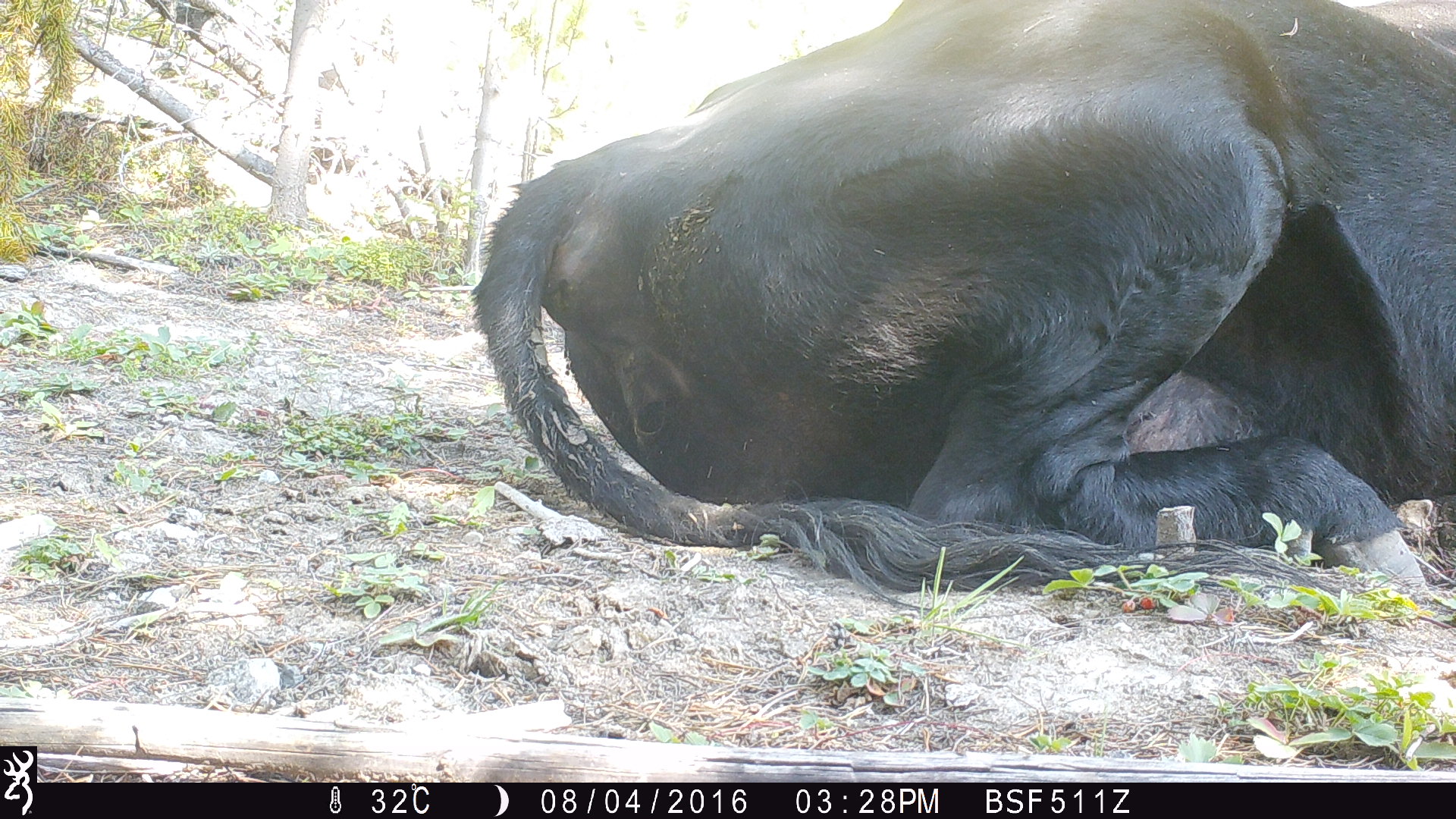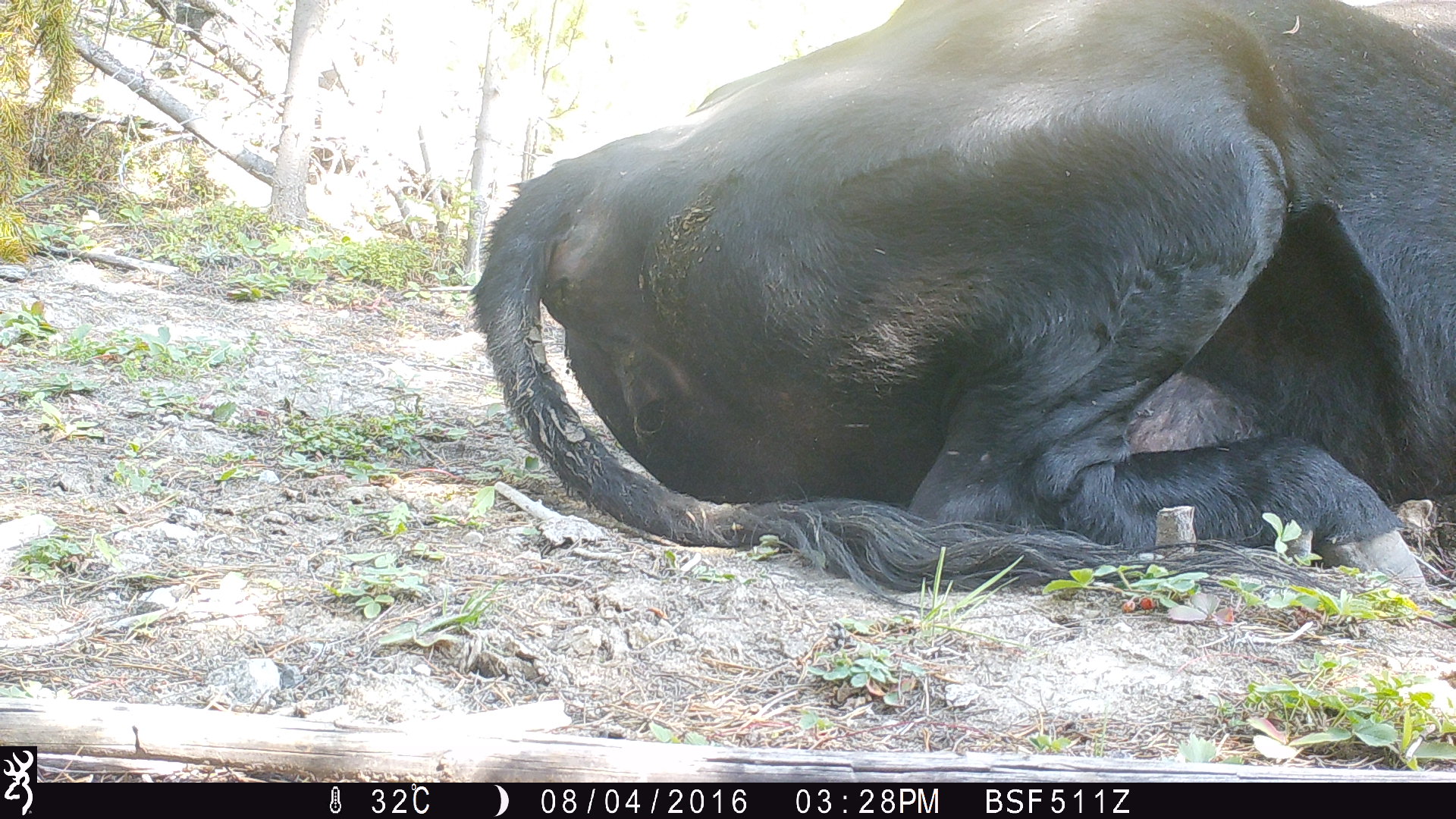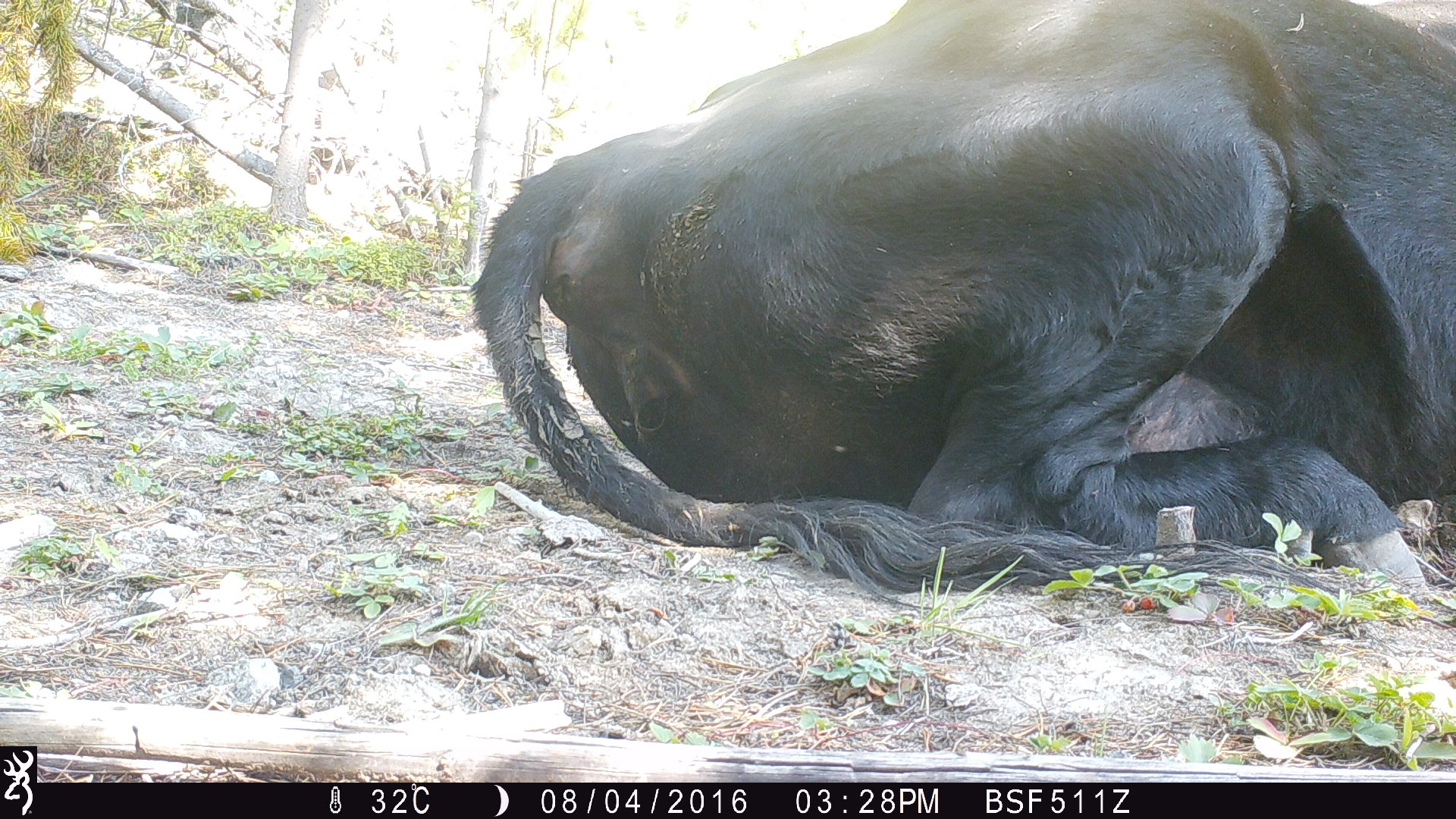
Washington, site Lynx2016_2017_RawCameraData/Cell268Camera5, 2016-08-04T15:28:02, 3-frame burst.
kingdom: Animalia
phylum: Chordata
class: Mammalia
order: Artiodactyla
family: Bovidae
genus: Bos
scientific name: Bos taurus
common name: domestic cattle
Domestic cattle (Bos taurus). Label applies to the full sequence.